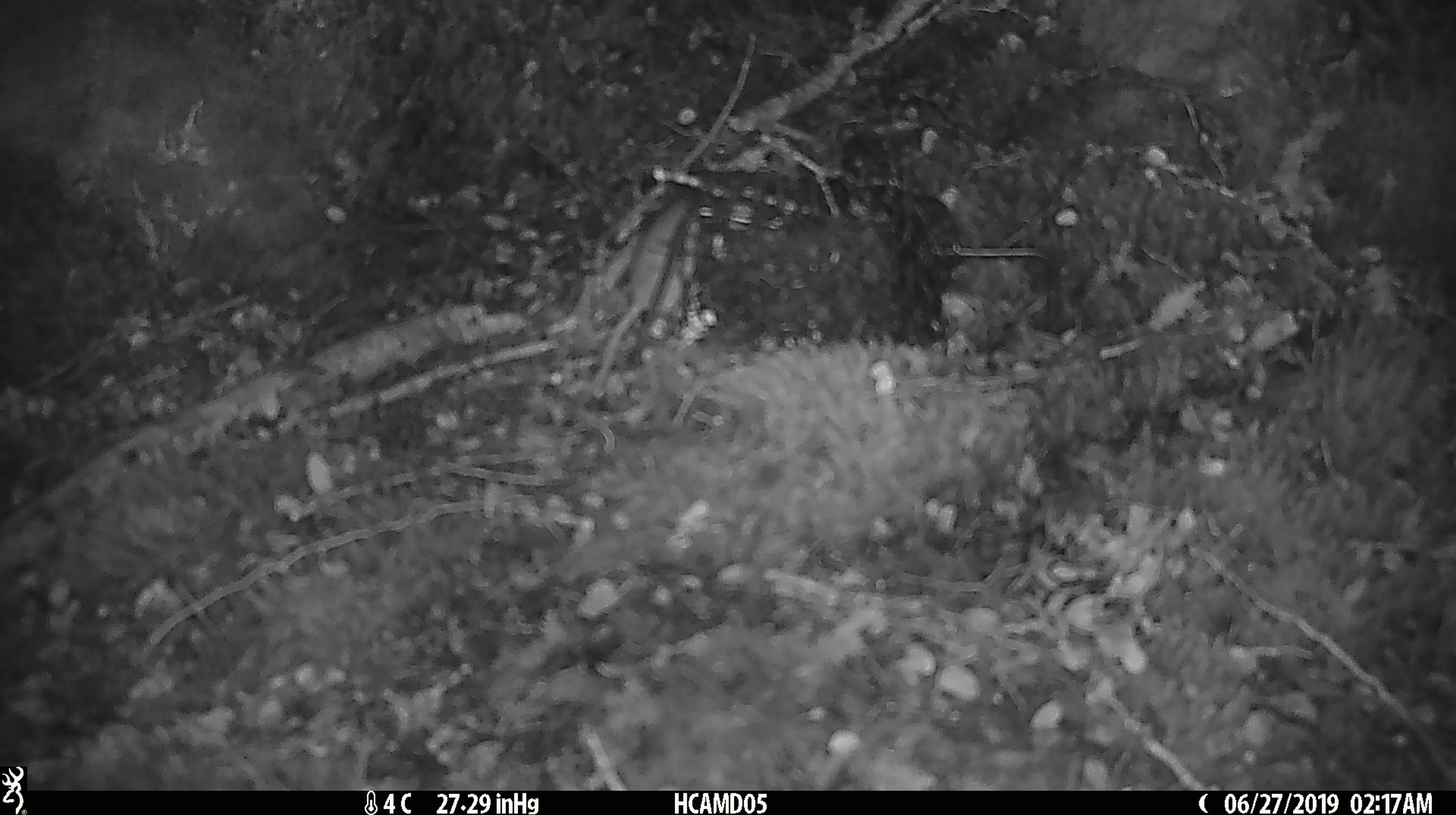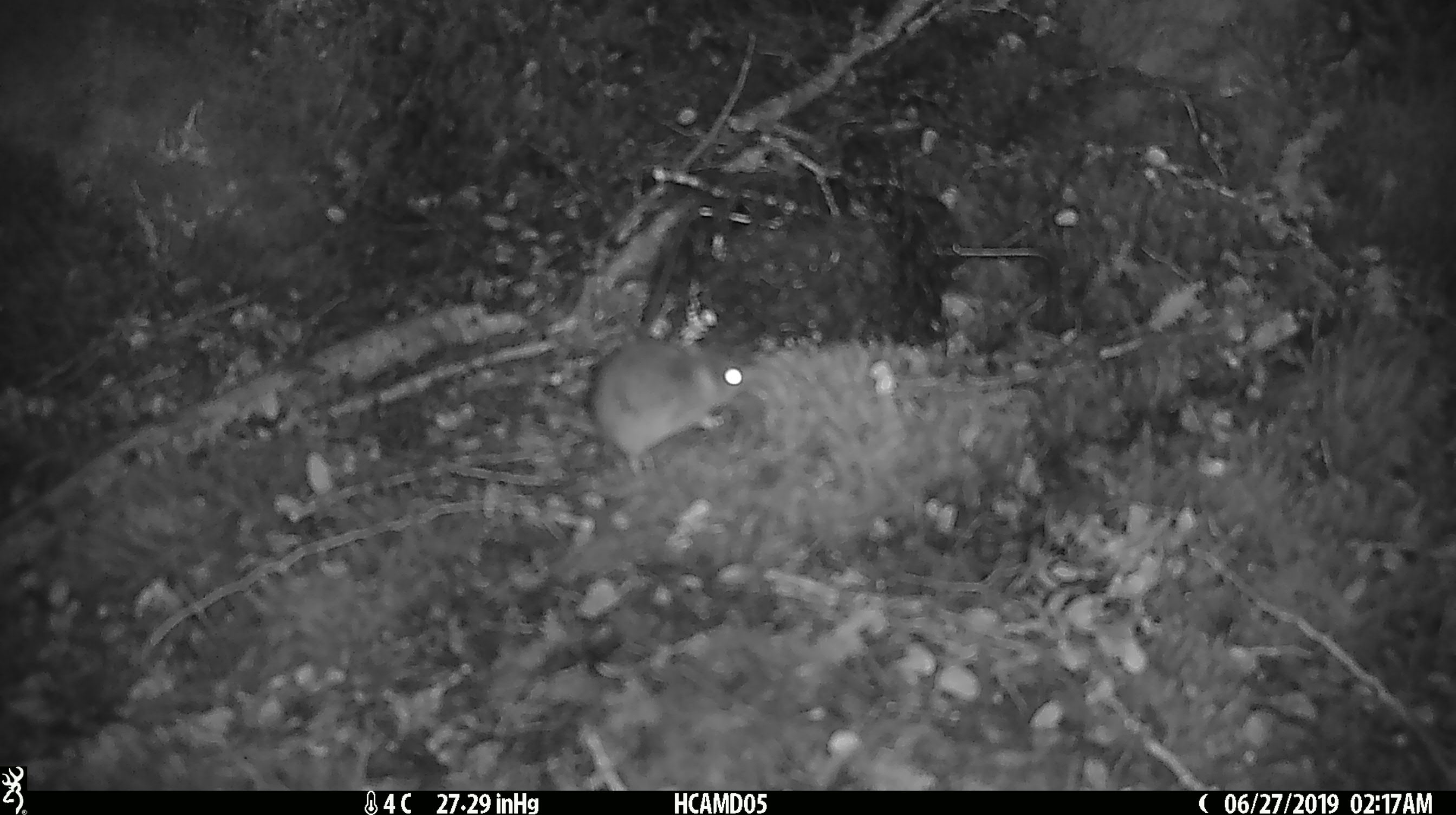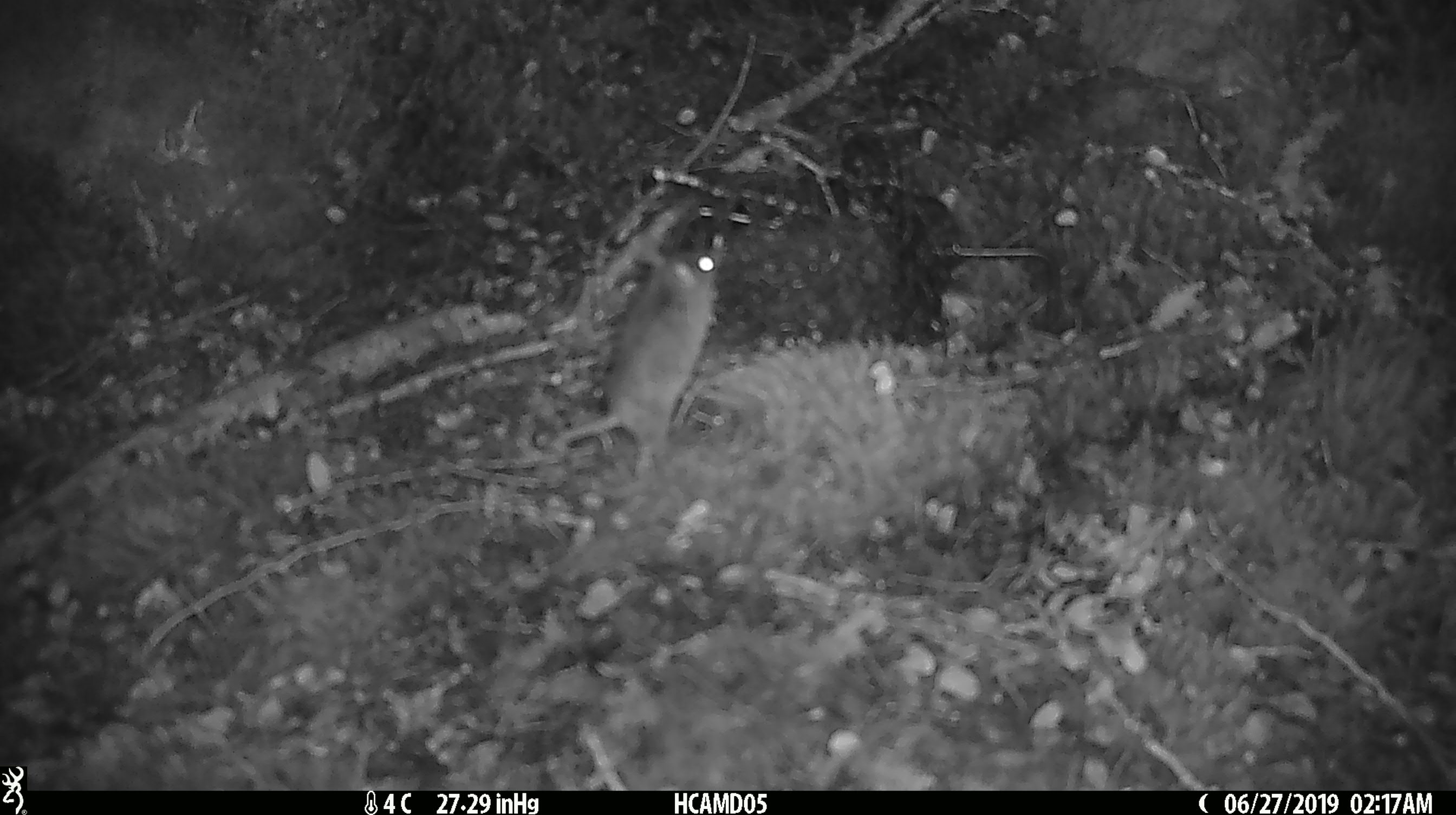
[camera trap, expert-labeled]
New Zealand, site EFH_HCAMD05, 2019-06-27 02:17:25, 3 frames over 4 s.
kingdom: Animalia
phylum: Chordata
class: Mammalia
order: Rodentia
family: Muridae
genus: Mus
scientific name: Mus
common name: mouse